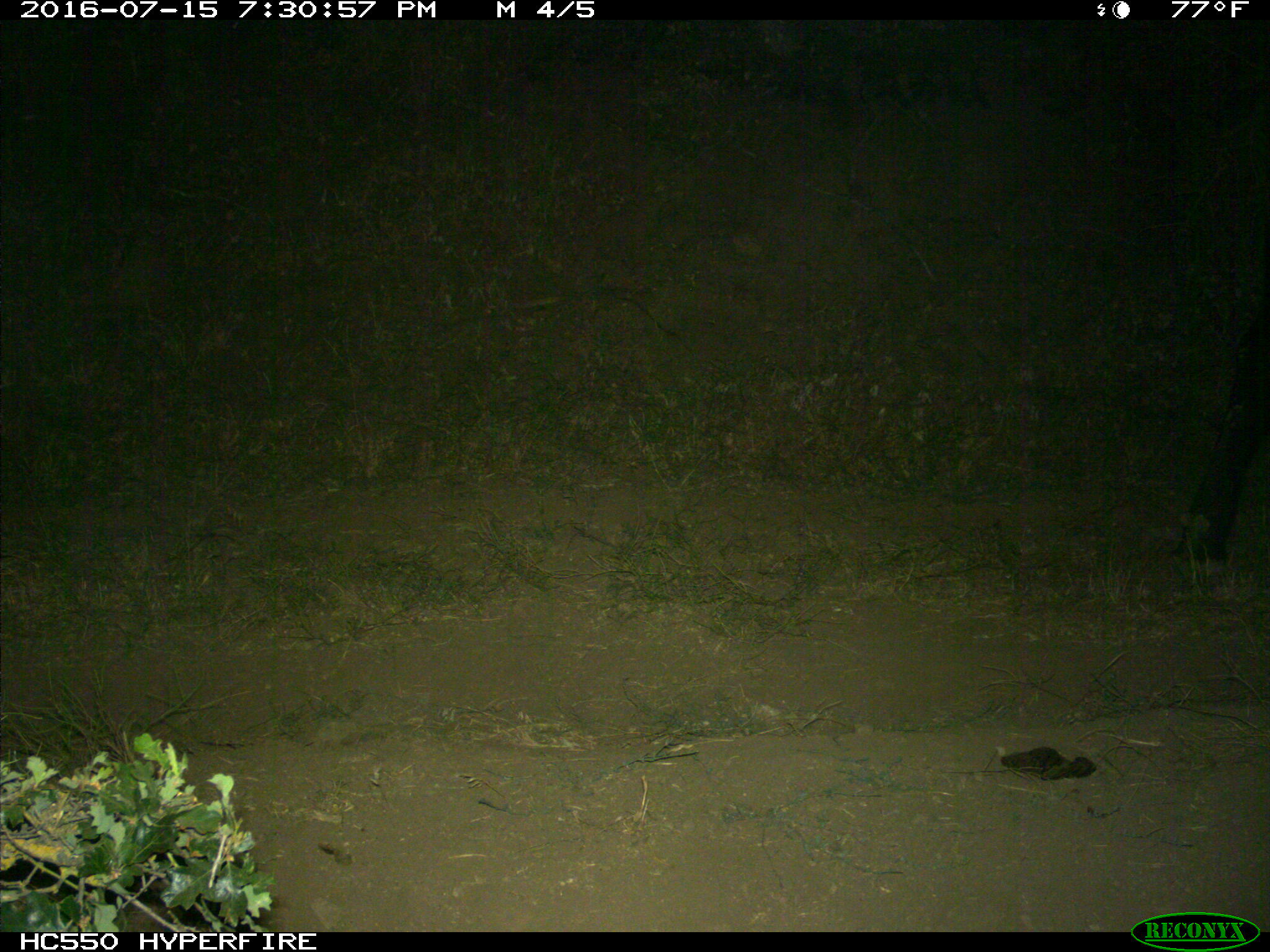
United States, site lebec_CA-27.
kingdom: Animalia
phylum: Chordata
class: Mammalia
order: Artiodactyla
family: Bovidae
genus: Bos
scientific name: Bos taurus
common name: domestic cow